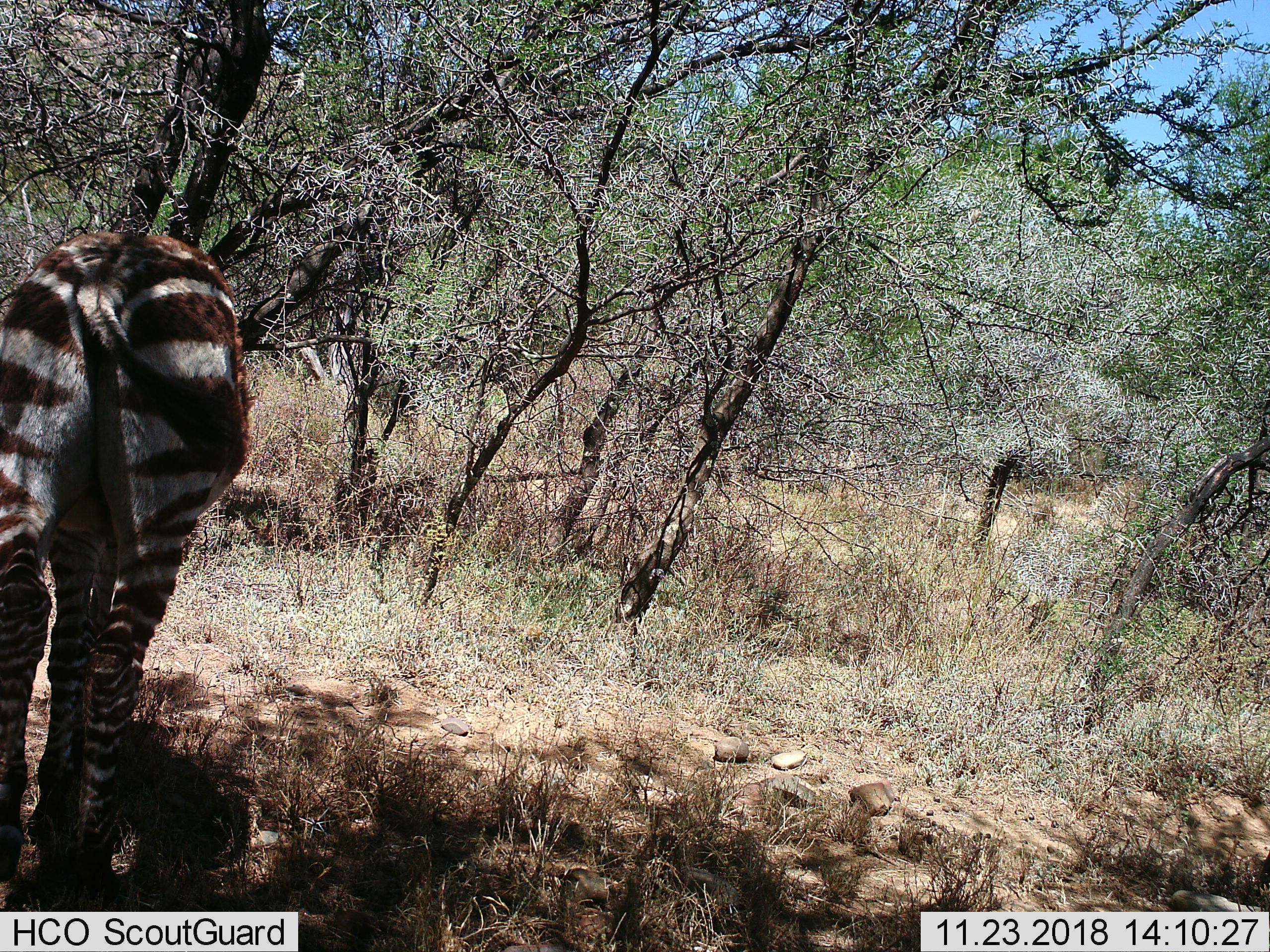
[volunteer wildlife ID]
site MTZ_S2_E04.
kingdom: Animalia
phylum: Chordata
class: Mammalia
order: Perissodactyla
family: Equidae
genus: Equus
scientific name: Equus zebra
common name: mountain zebra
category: zebramountain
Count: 1.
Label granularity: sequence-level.